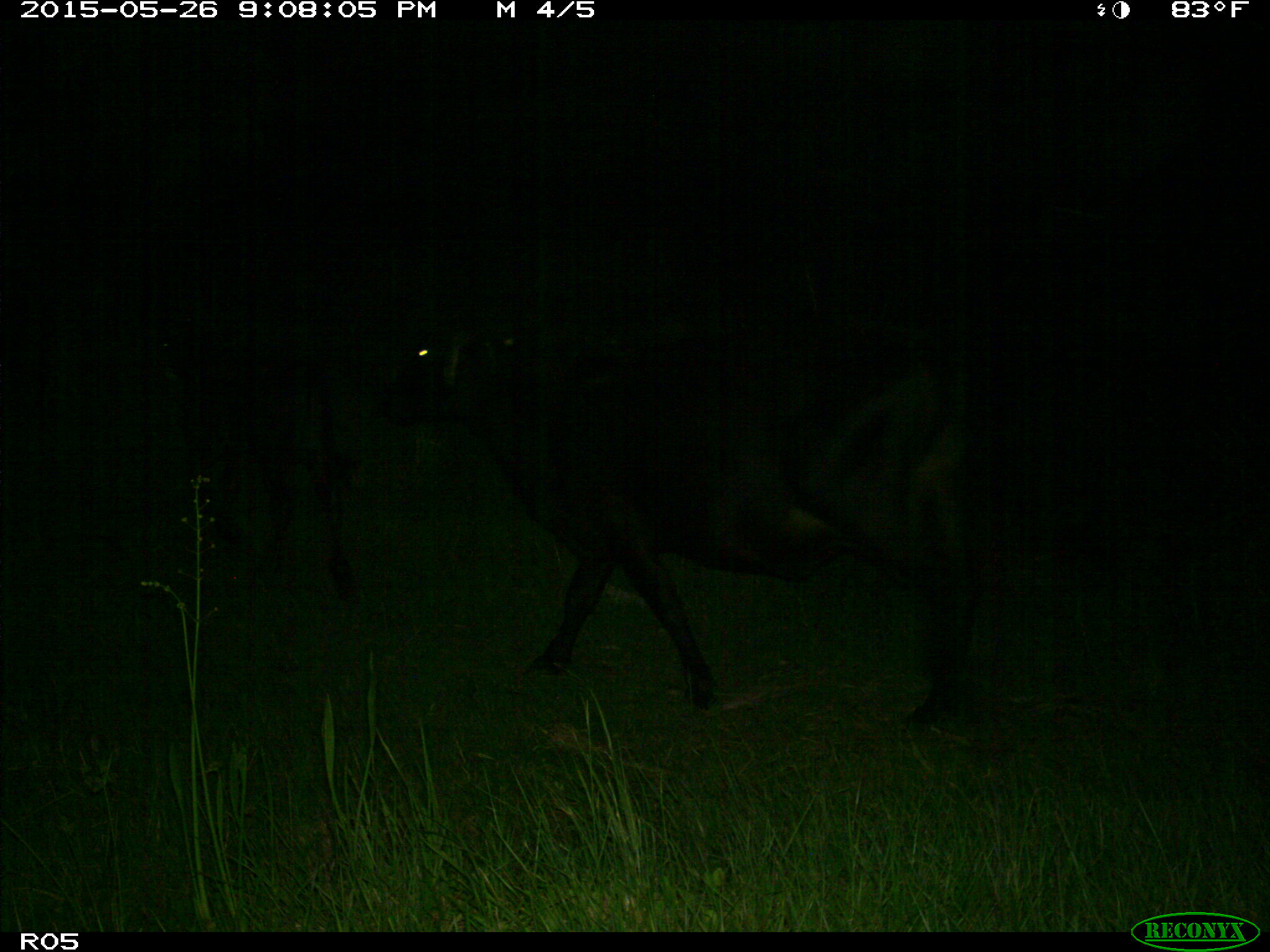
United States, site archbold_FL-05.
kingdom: Animalia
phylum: Chordata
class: Mammalia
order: Artiodactyla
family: Bovidae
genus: Bos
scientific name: Bos taurus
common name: domestic cow